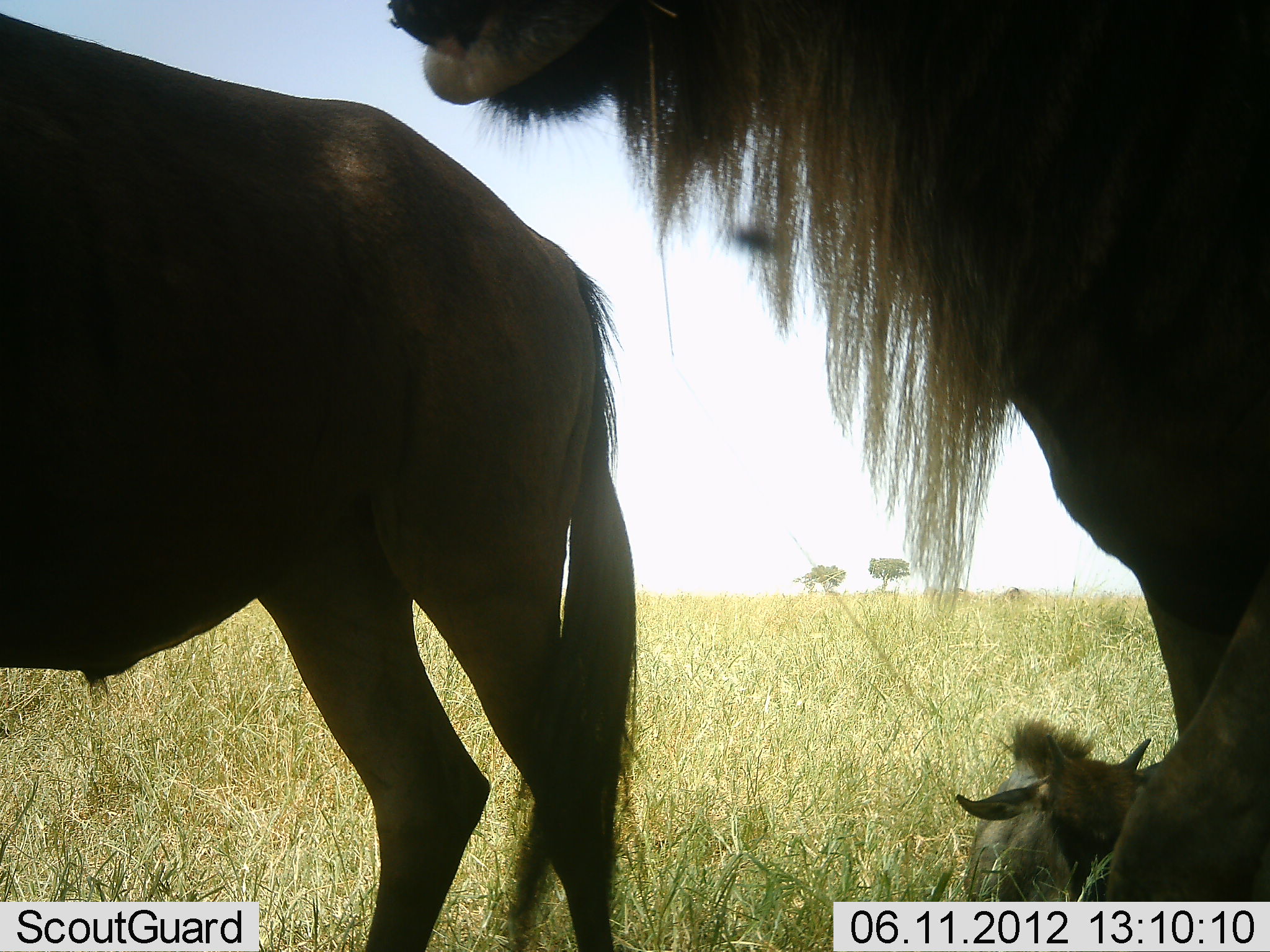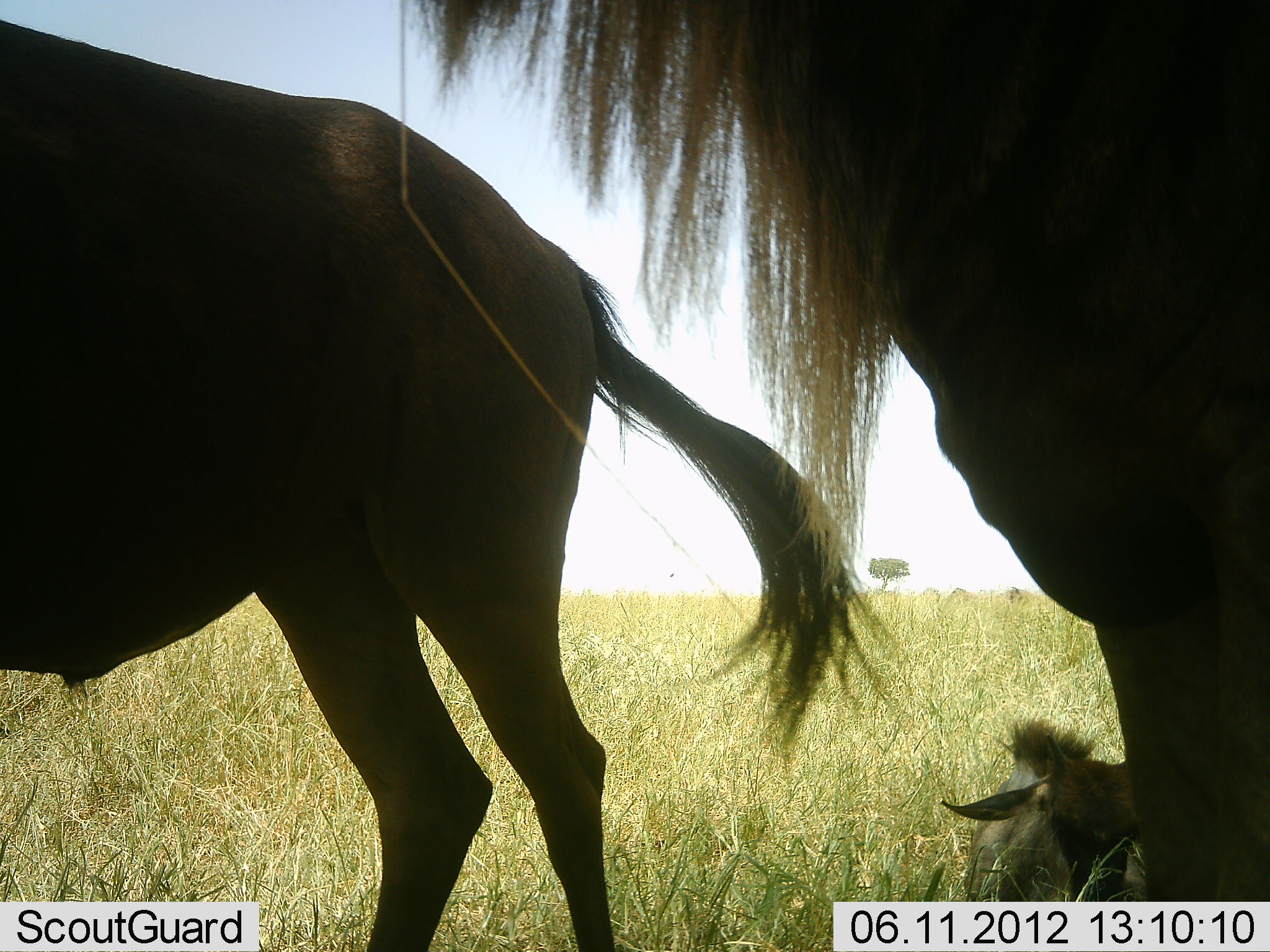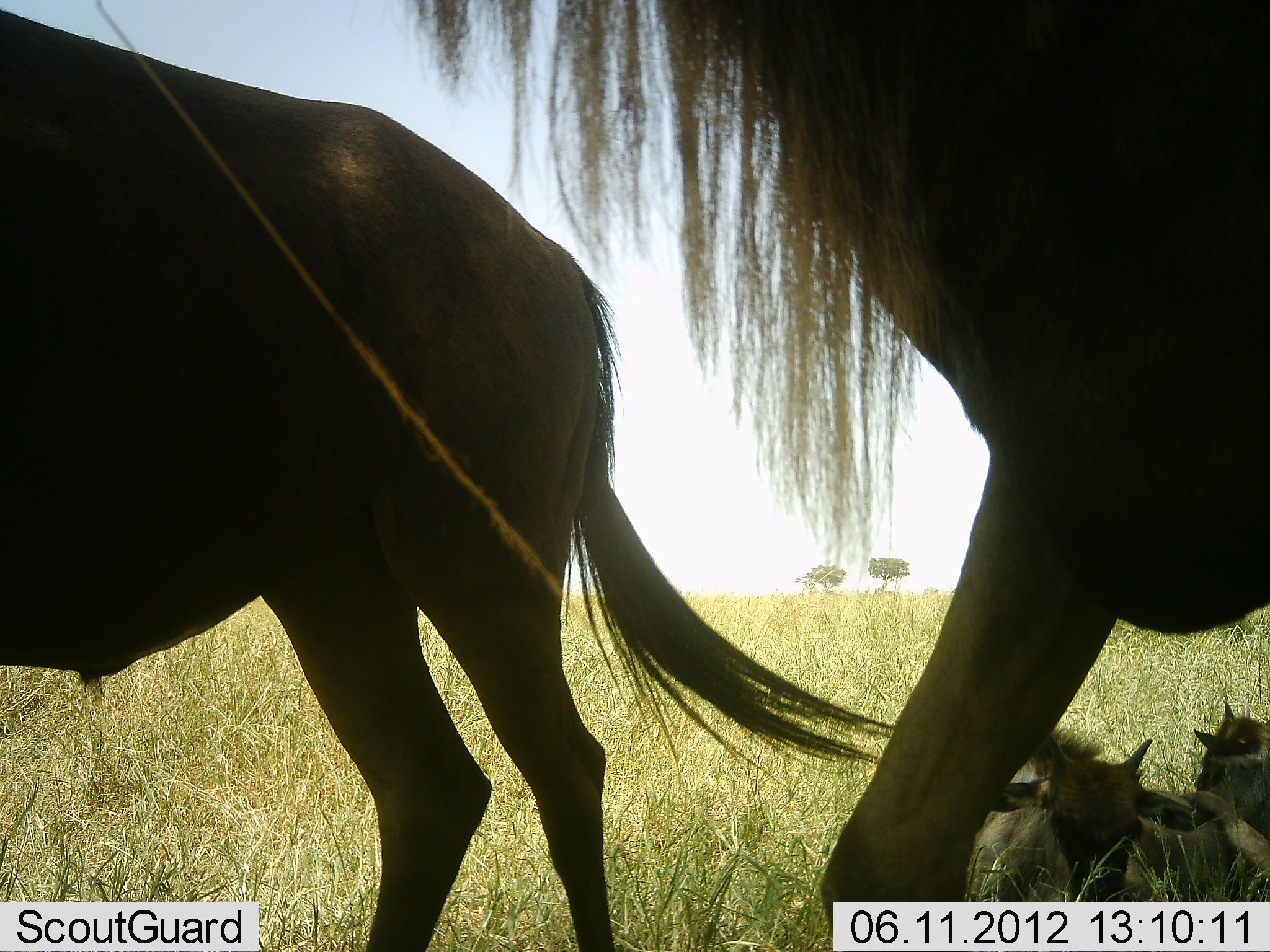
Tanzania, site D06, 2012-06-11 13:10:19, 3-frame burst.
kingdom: Animalia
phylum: Chordata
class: Mammalia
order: Artiodactyla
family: Bovidae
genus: Connochaetes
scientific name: Connochaetes taurinus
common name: blue wildebeest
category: wildebeest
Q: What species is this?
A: Wildebeest (blue wildebeest) (Connochaetes taurinus).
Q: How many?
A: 3.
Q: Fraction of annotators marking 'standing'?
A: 80%.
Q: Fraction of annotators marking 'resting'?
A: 90%.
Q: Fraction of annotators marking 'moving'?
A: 10%.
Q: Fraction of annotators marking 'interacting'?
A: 10%.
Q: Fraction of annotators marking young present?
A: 30%.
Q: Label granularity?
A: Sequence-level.